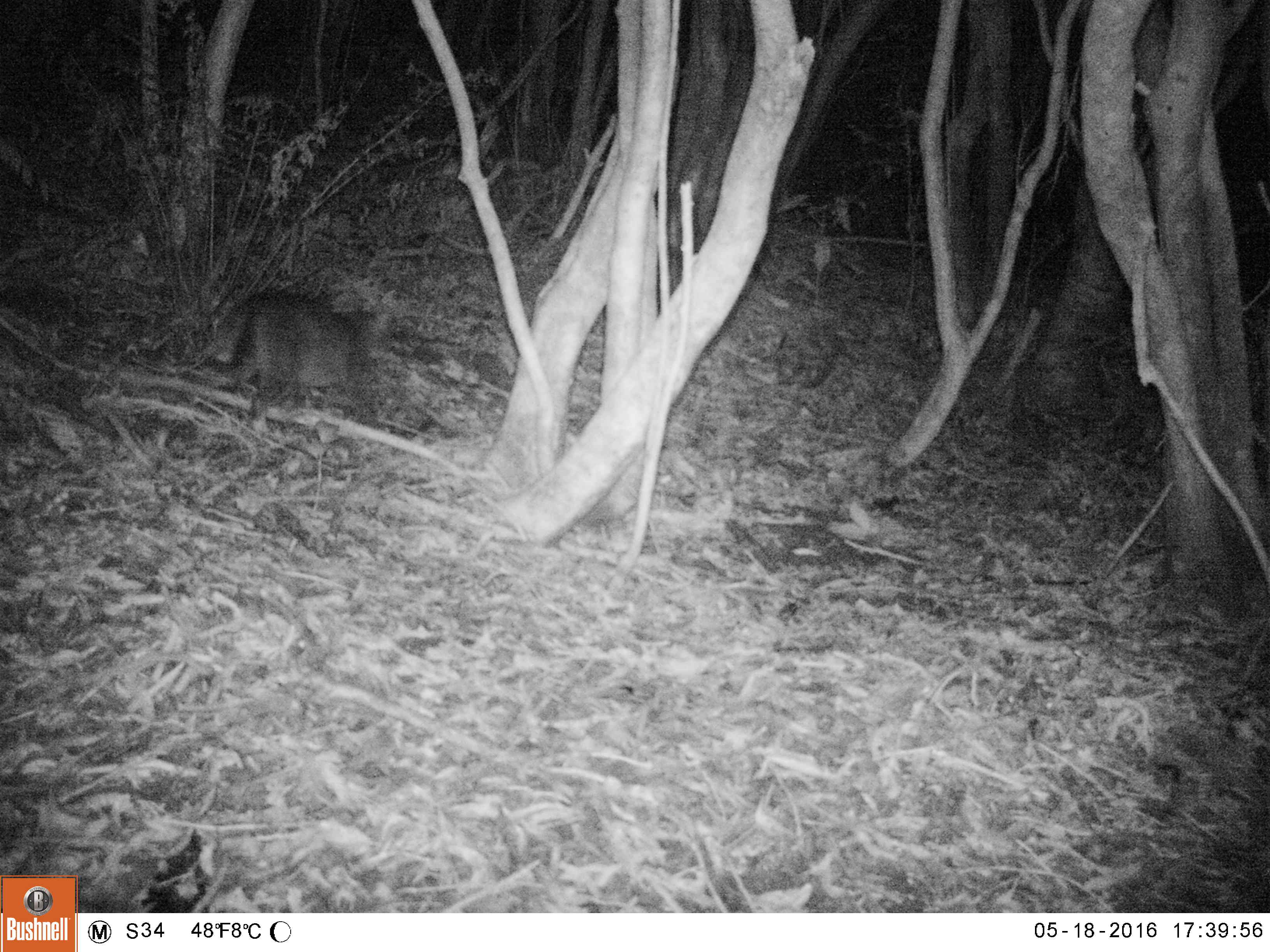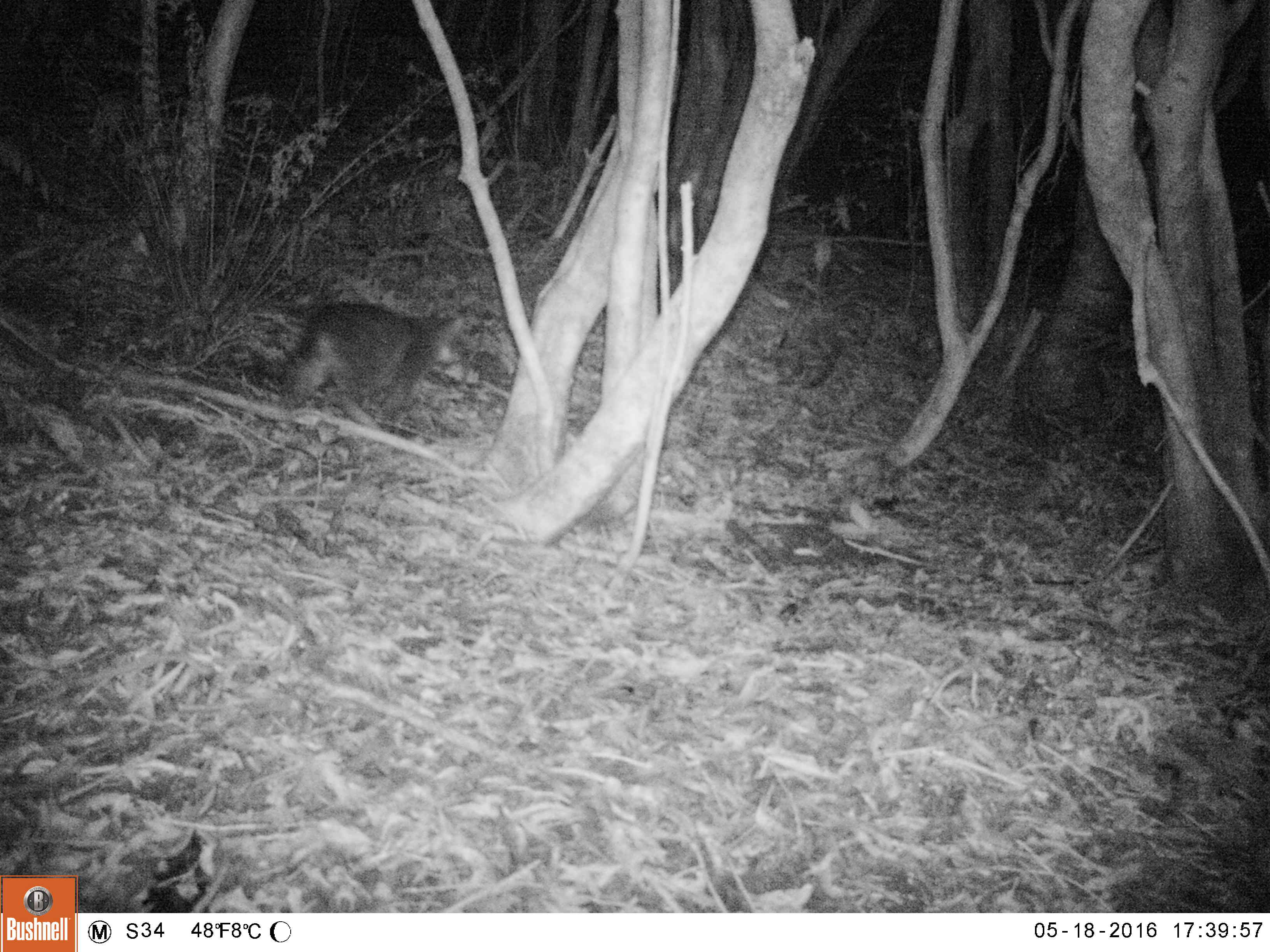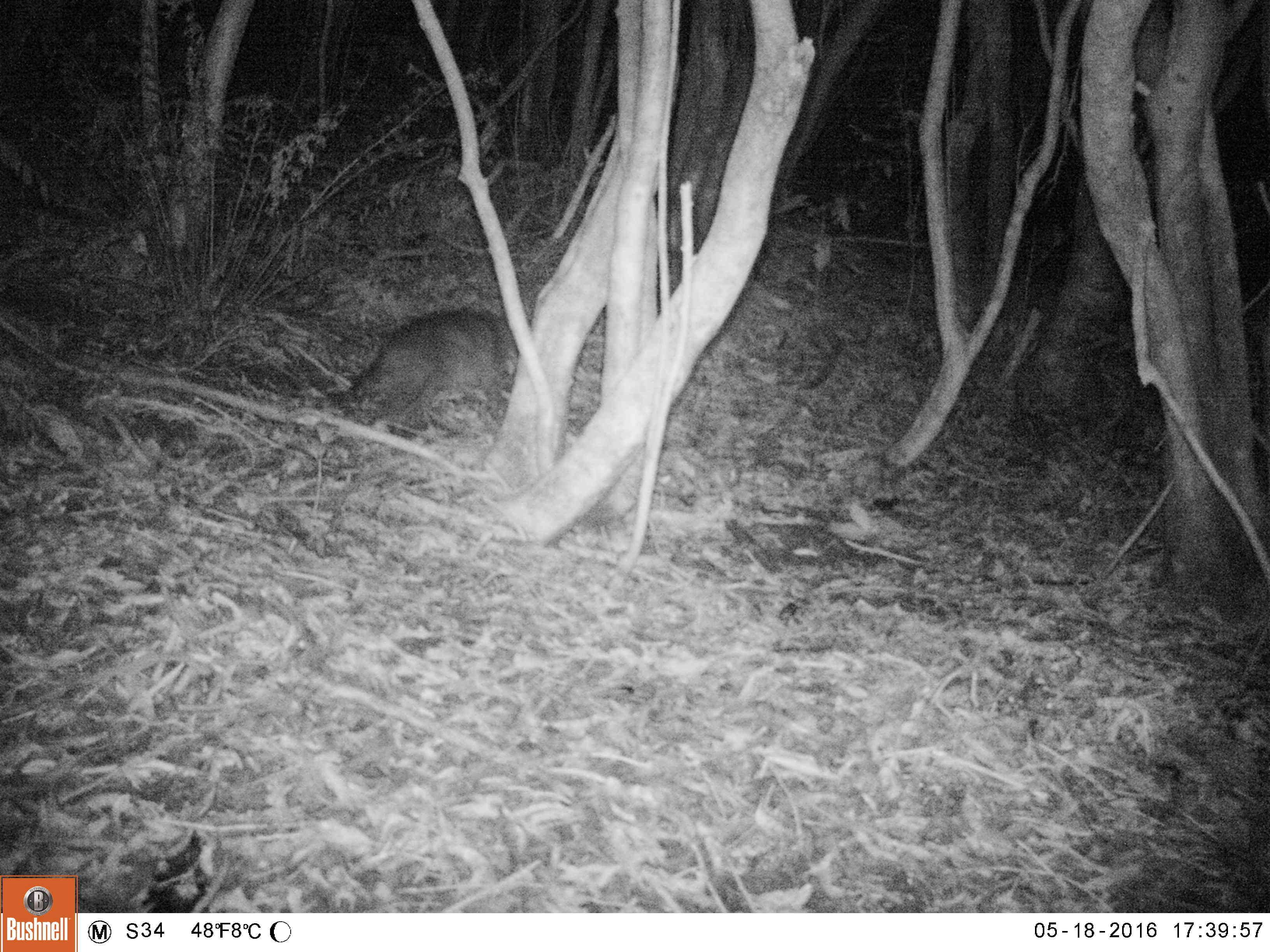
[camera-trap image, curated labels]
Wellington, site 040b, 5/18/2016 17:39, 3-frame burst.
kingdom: Animalia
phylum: Chordata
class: Mammalia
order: Carnivora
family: Felidae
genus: Felis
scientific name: Felis catus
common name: cat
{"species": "cat (Felis catus)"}